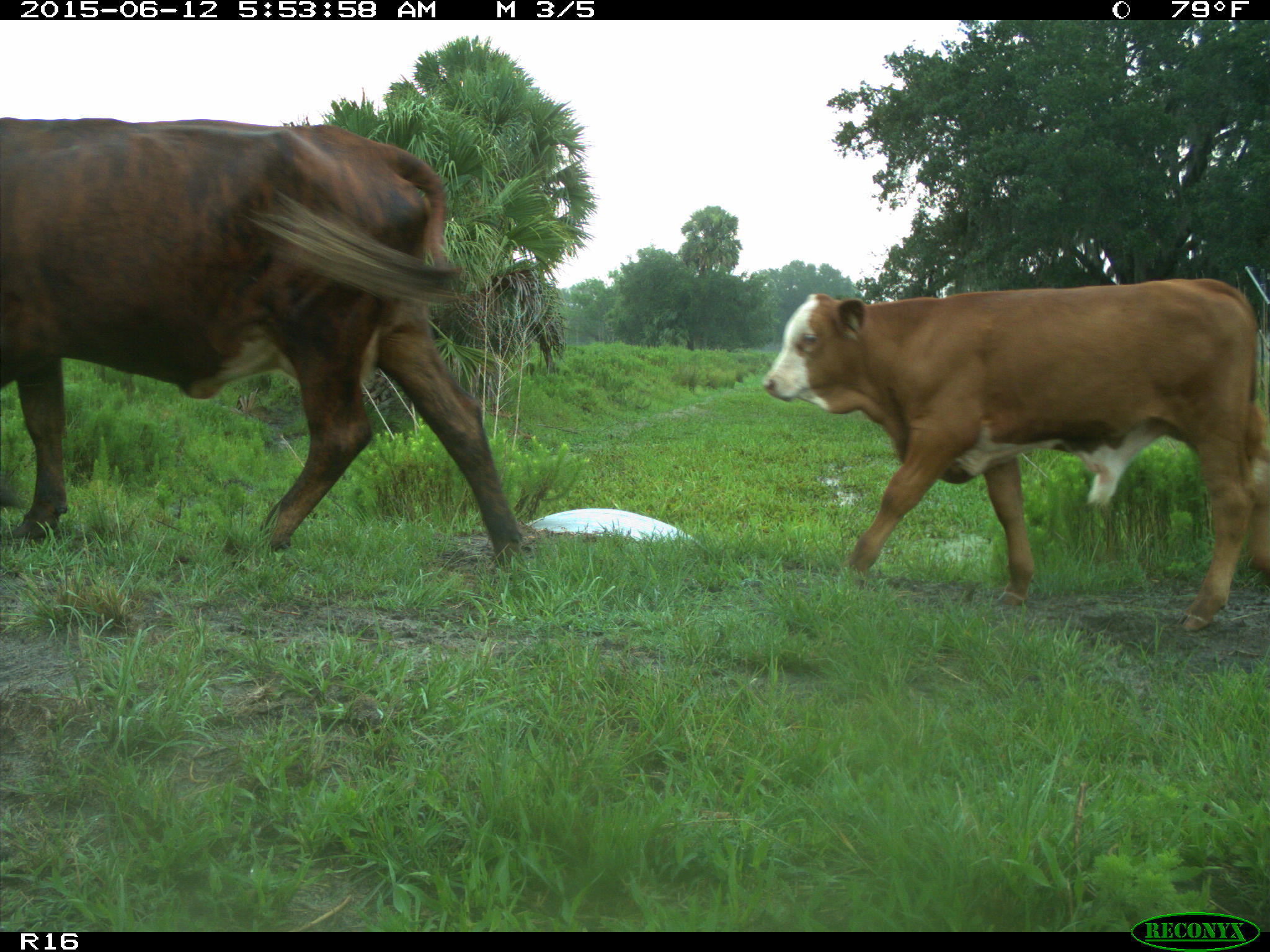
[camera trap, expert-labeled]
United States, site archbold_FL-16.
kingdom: Animalia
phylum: Chordata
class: Mammalia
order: Artiodactyla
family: Bovidae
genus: Bos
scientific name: Bos taurus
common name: domestic cow